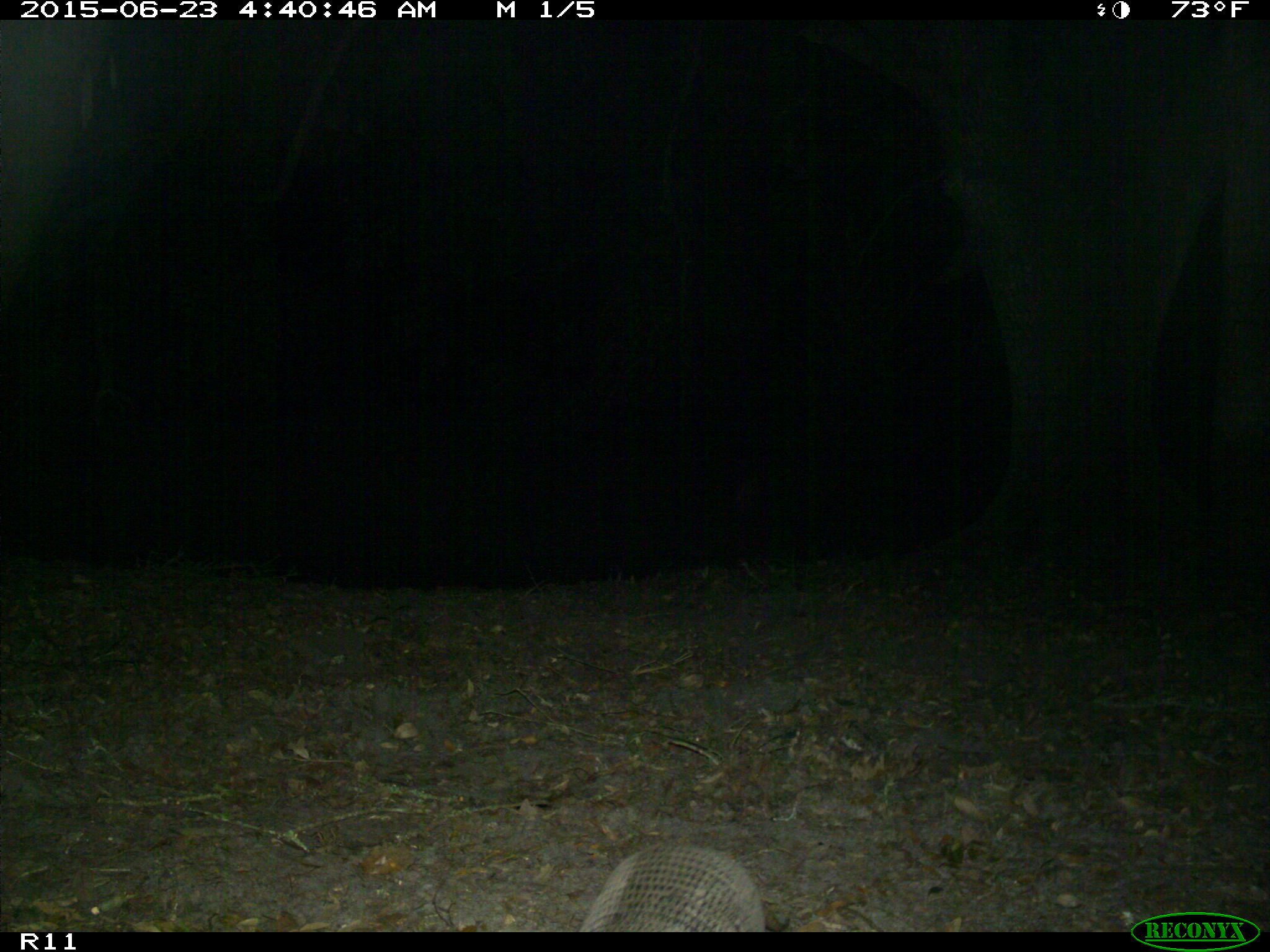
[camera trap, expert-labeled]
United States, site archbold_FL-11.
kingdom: Animalia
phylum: Chordata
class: Mammalia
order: Cingulata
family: Dasypodidae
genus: Dasypus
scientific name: Dasypus novemcinctus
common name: nine-banded armadillo